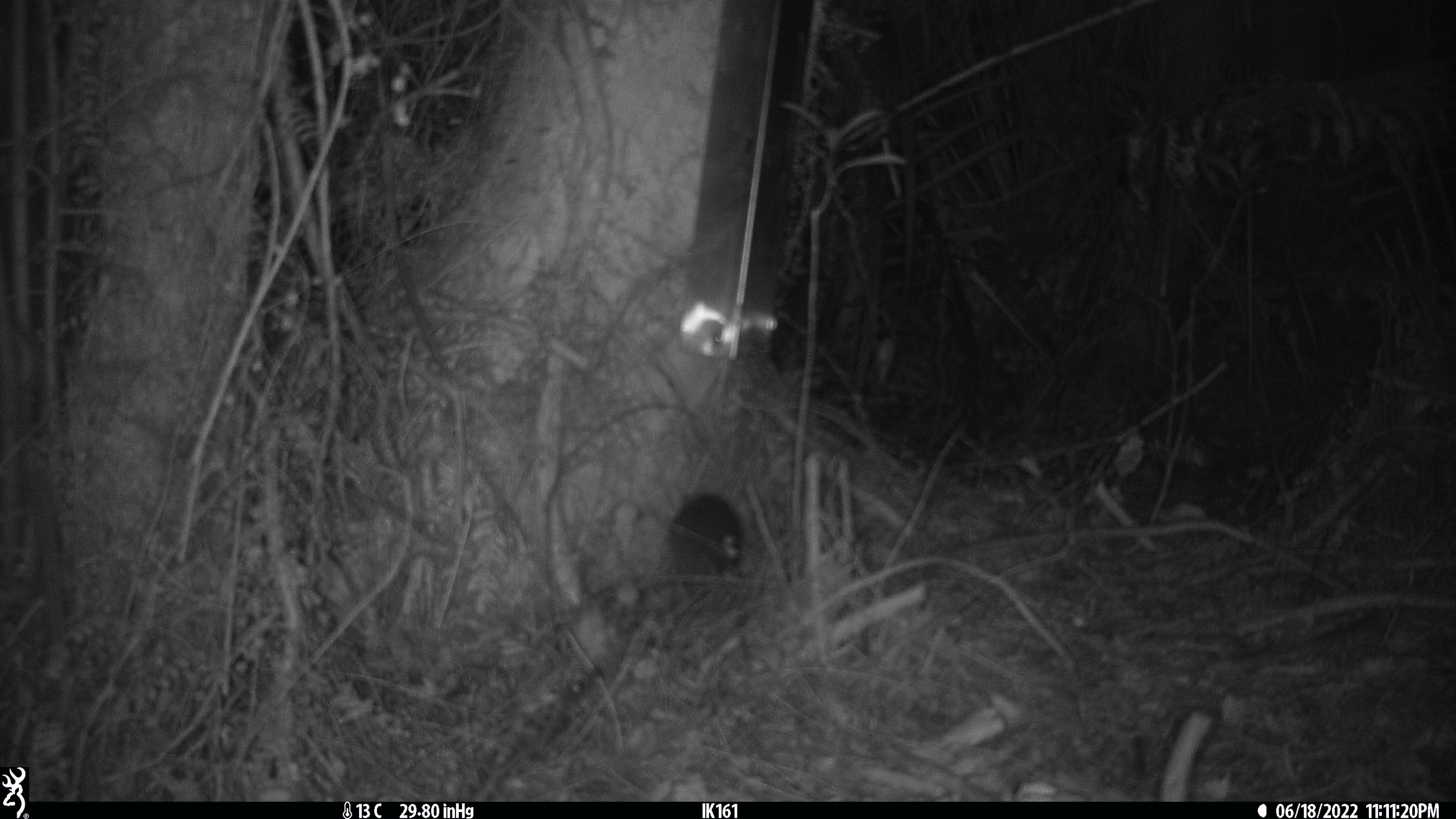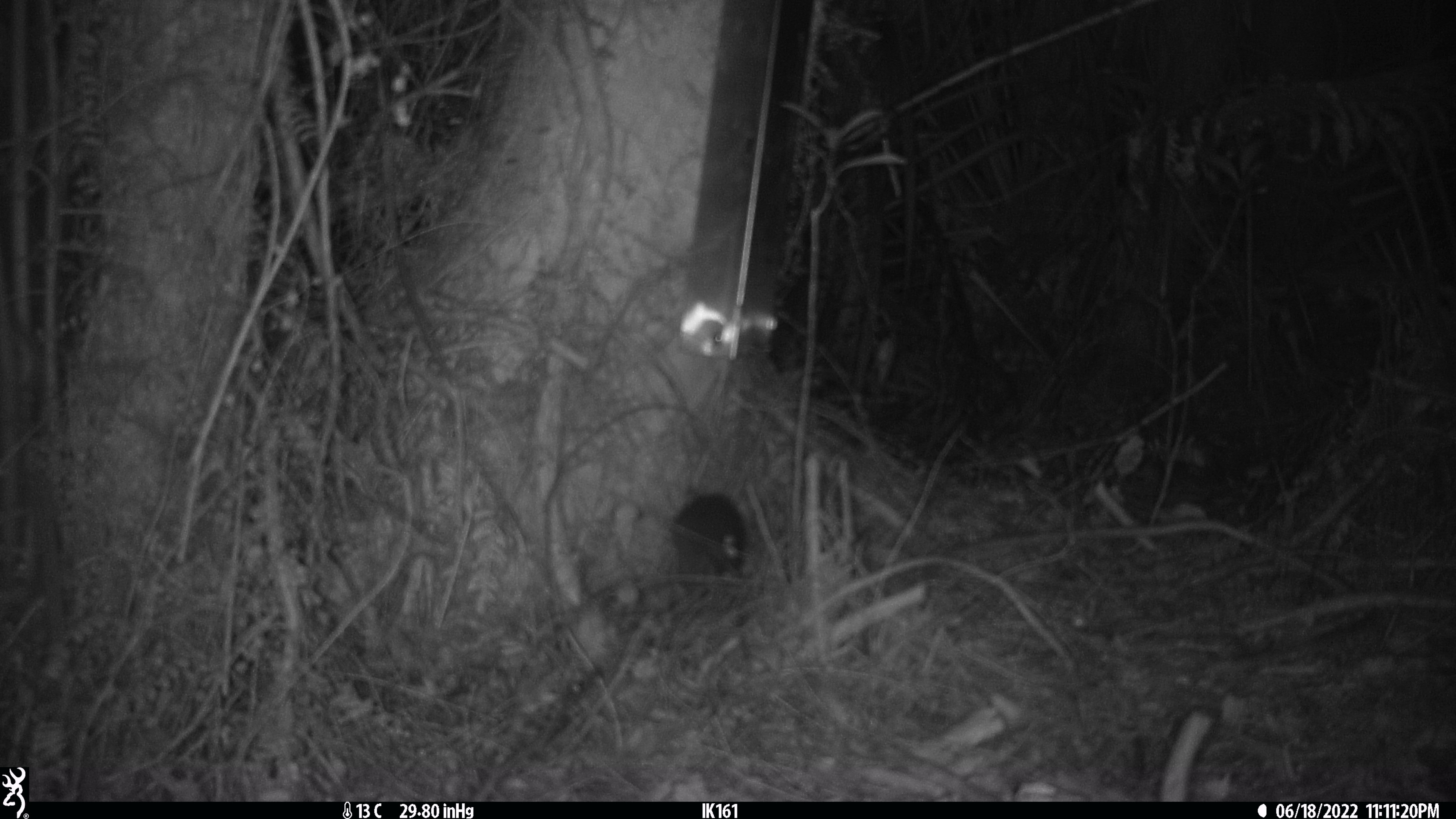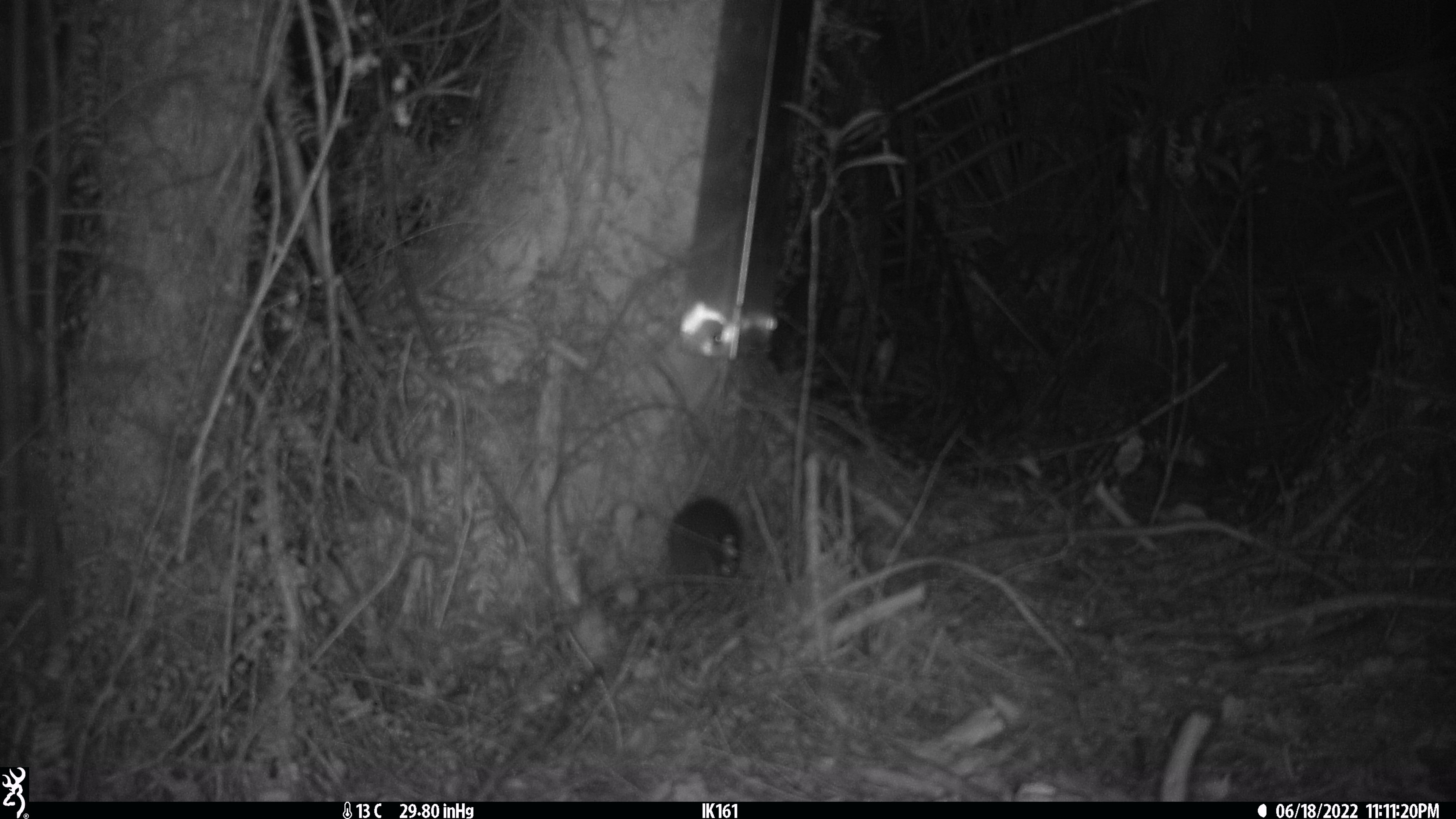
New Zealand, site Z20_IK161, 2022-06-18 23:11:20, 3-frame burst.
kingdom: Animalia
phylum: Chordata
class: Mammalia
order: Rodentia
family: Muridae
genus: Rattus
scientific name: Rattus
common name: rat